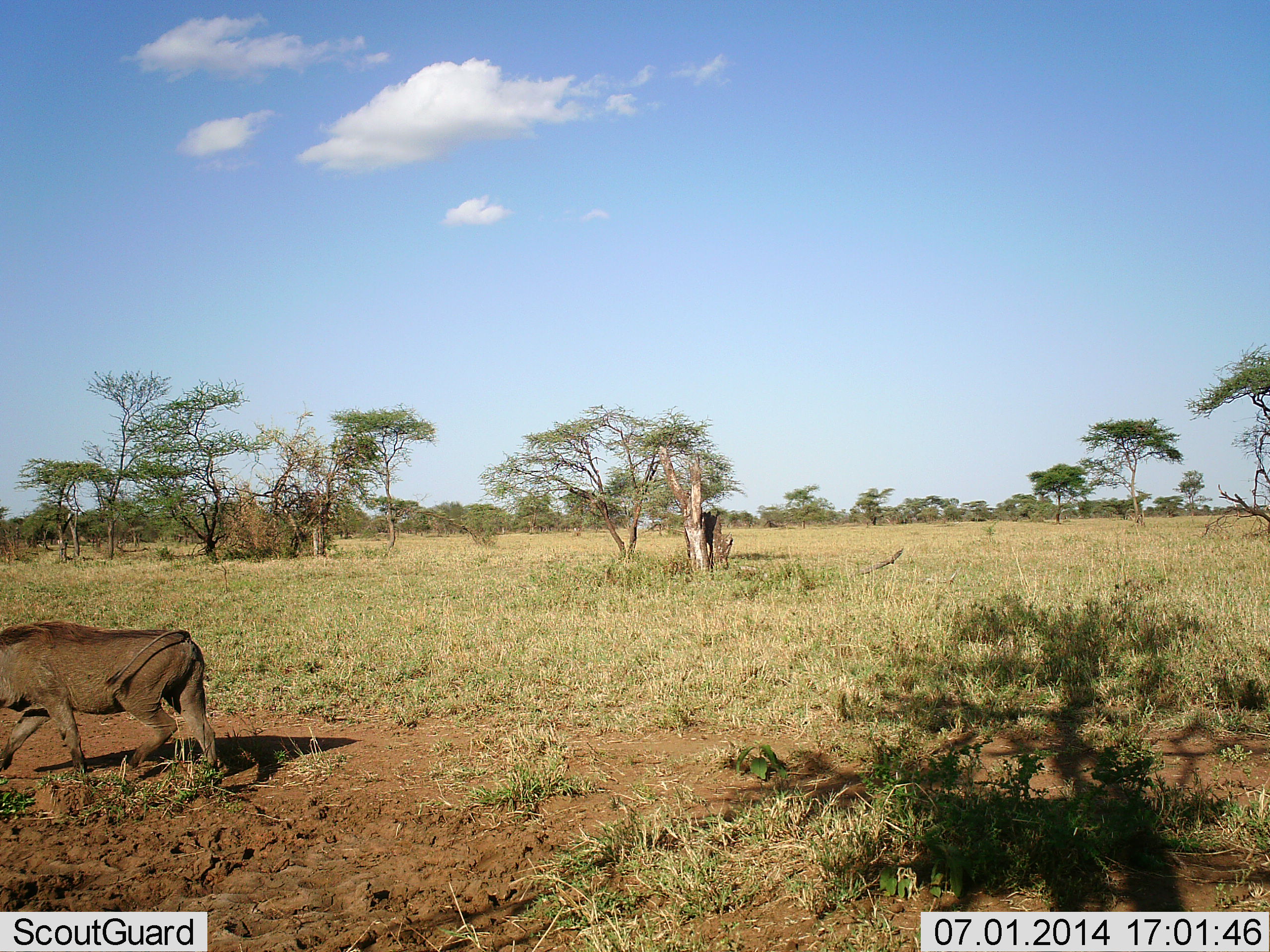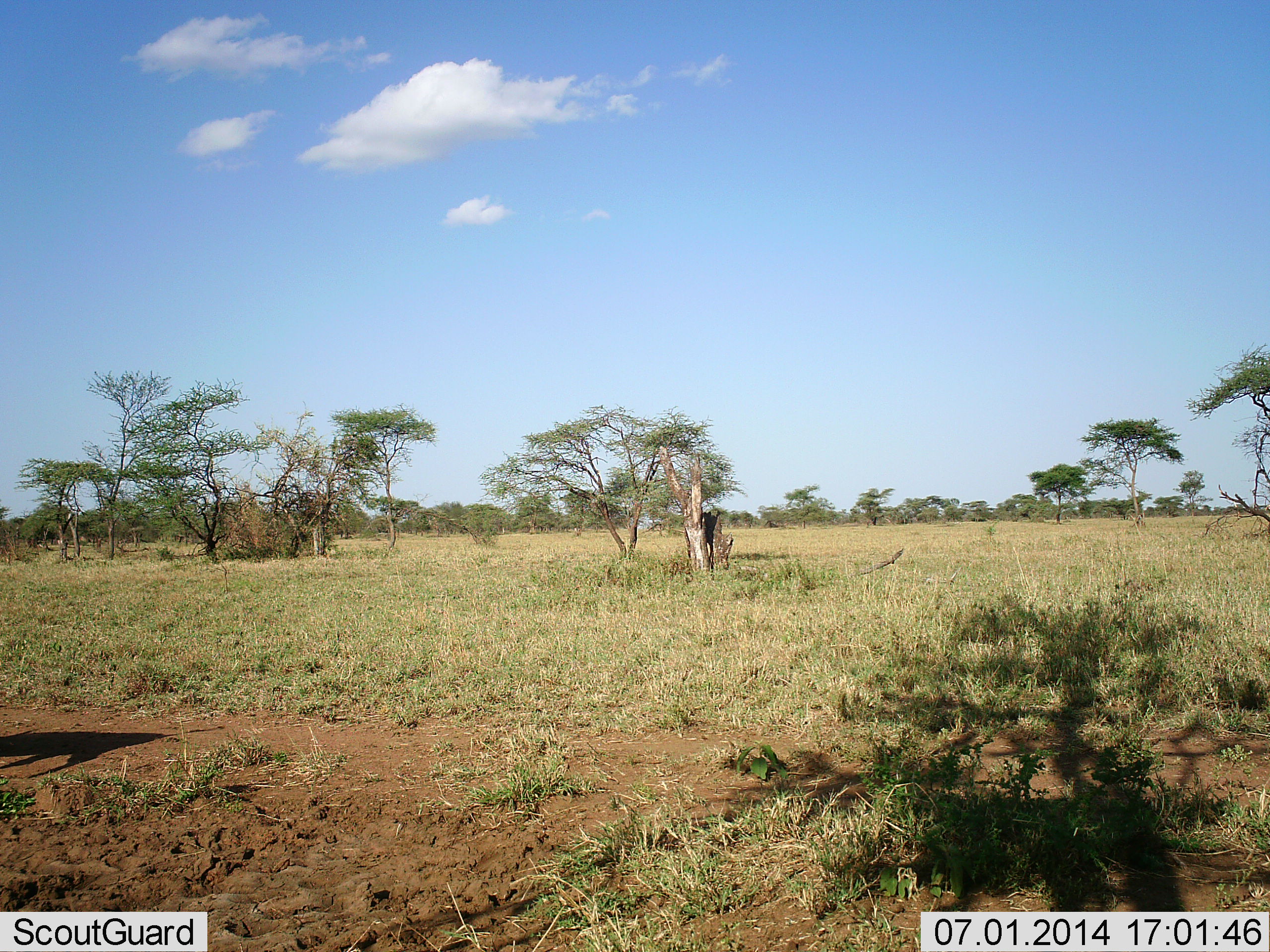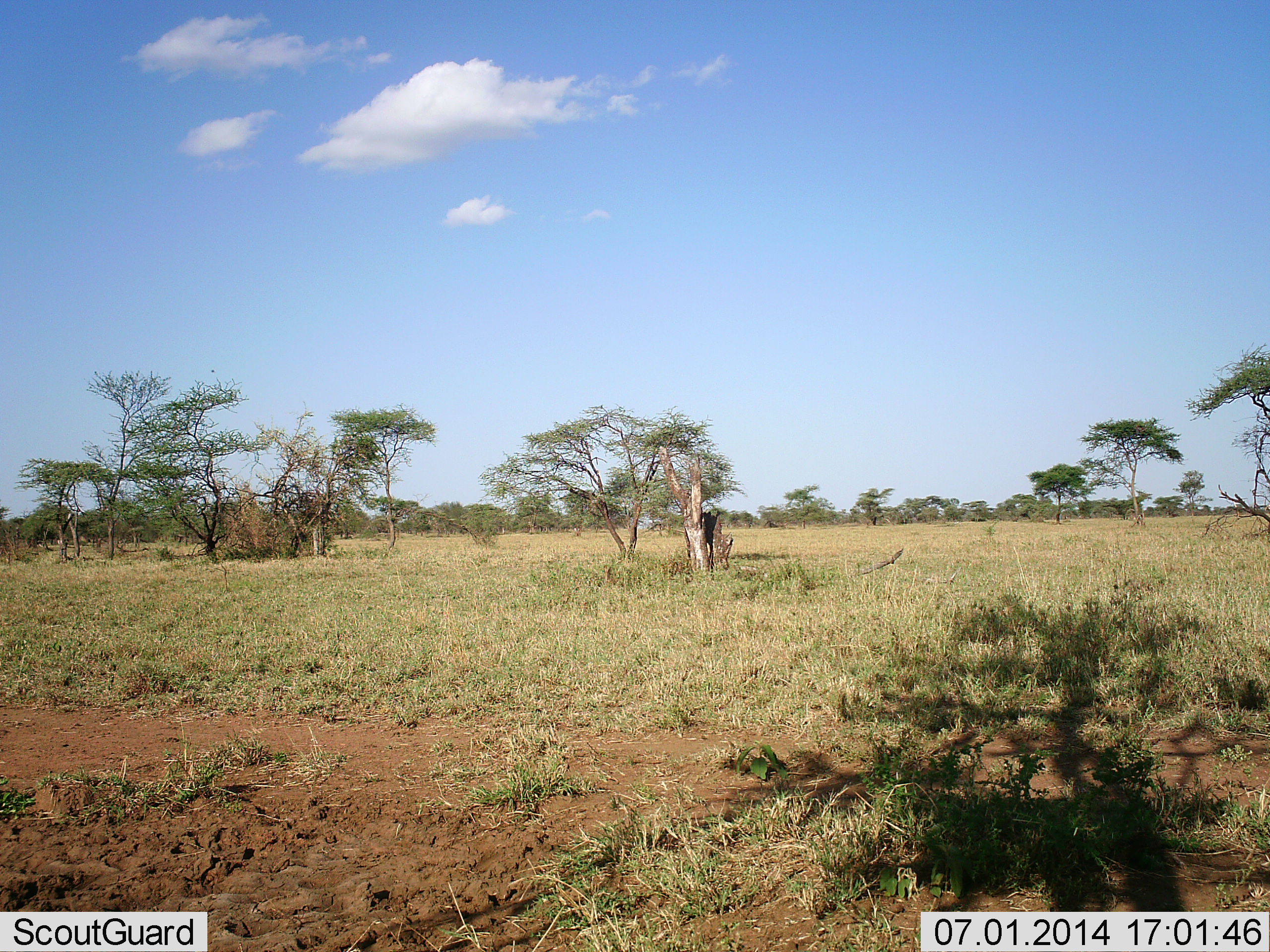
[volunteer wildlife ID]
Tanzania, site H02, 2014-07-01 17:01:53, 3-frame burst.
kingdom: Animalia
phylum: Chordata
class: Mammalia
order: Artiodactyla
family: Suidae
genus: Phacochoerus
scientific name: Phacochoerus africanus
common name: warthog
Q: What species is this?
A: Warthog (Phacochoerus africanus).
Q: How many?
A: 1.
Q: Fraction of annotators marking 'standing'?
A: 20%.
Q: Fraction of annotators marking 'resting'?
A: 0%.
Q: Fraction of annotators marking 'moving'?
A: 100%.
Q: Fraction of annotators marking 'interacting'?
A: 0%.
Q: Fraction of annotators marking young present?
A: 0%.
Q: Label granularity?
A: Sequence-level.